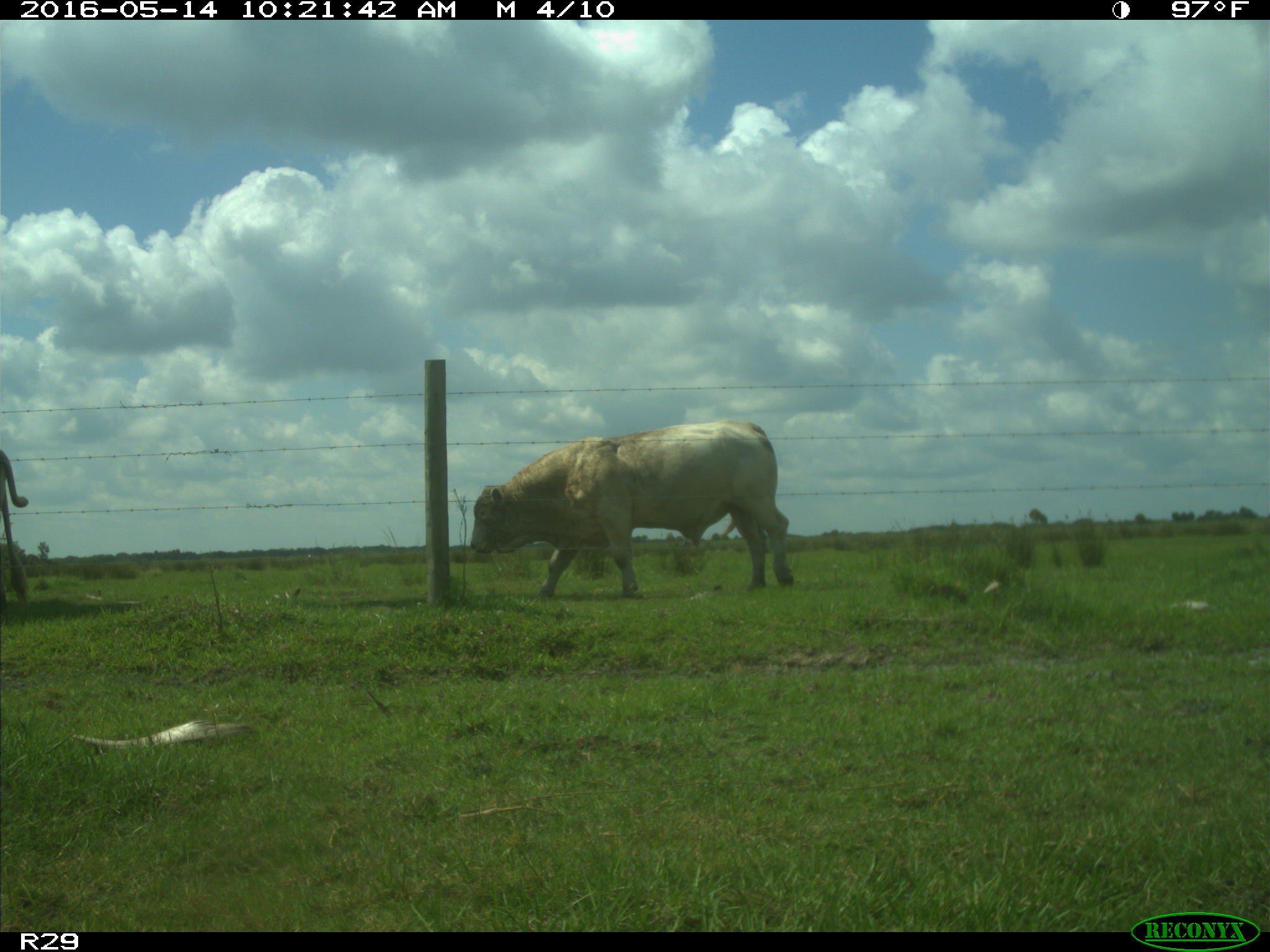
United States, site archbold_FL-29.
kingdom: Animalia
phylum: Chordata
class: Mammalia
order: Artiodactyla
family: Bovidae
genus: Bos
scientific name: Bos taurus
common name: domestic cow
Bos taurus (domestic cow).